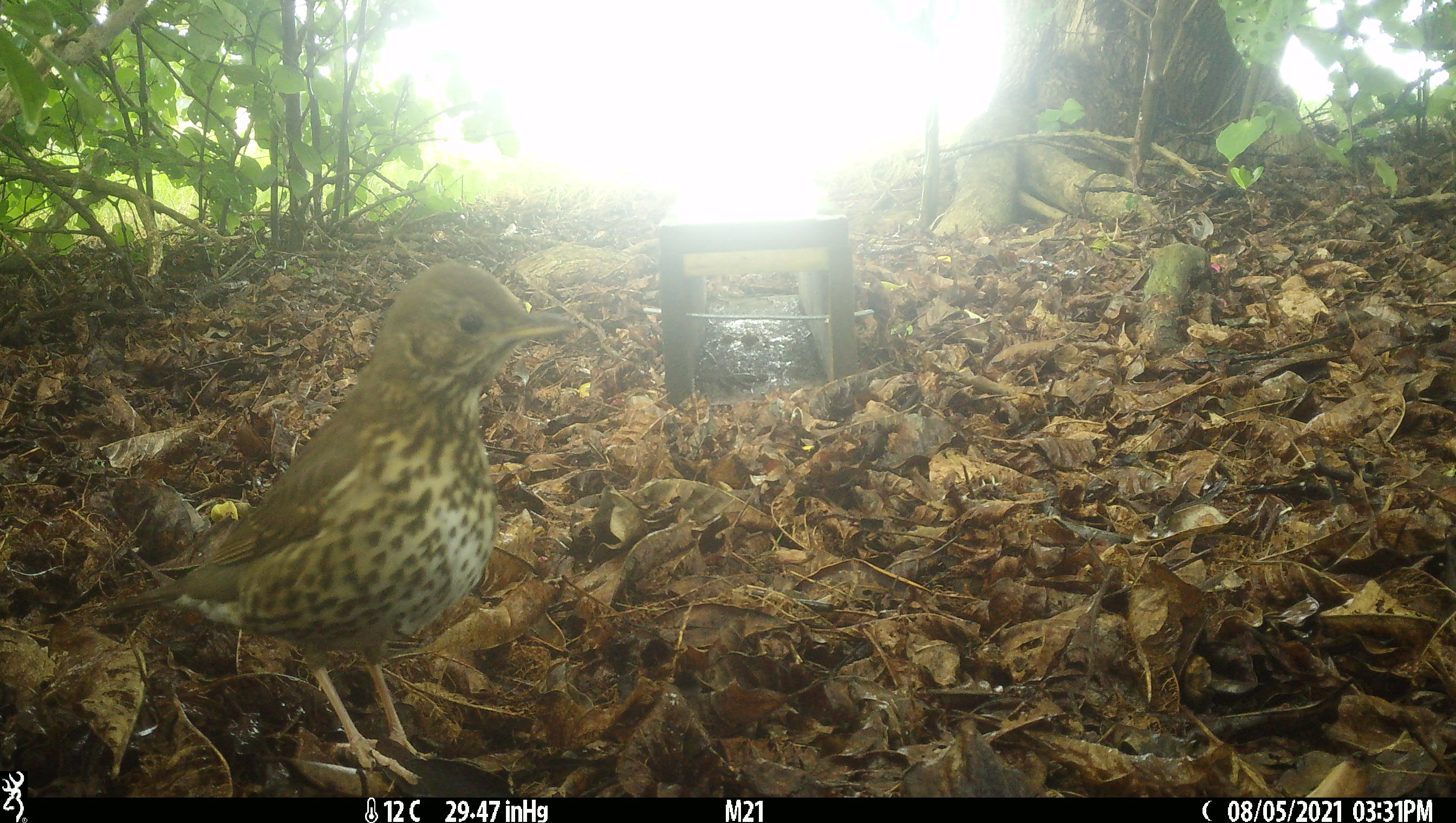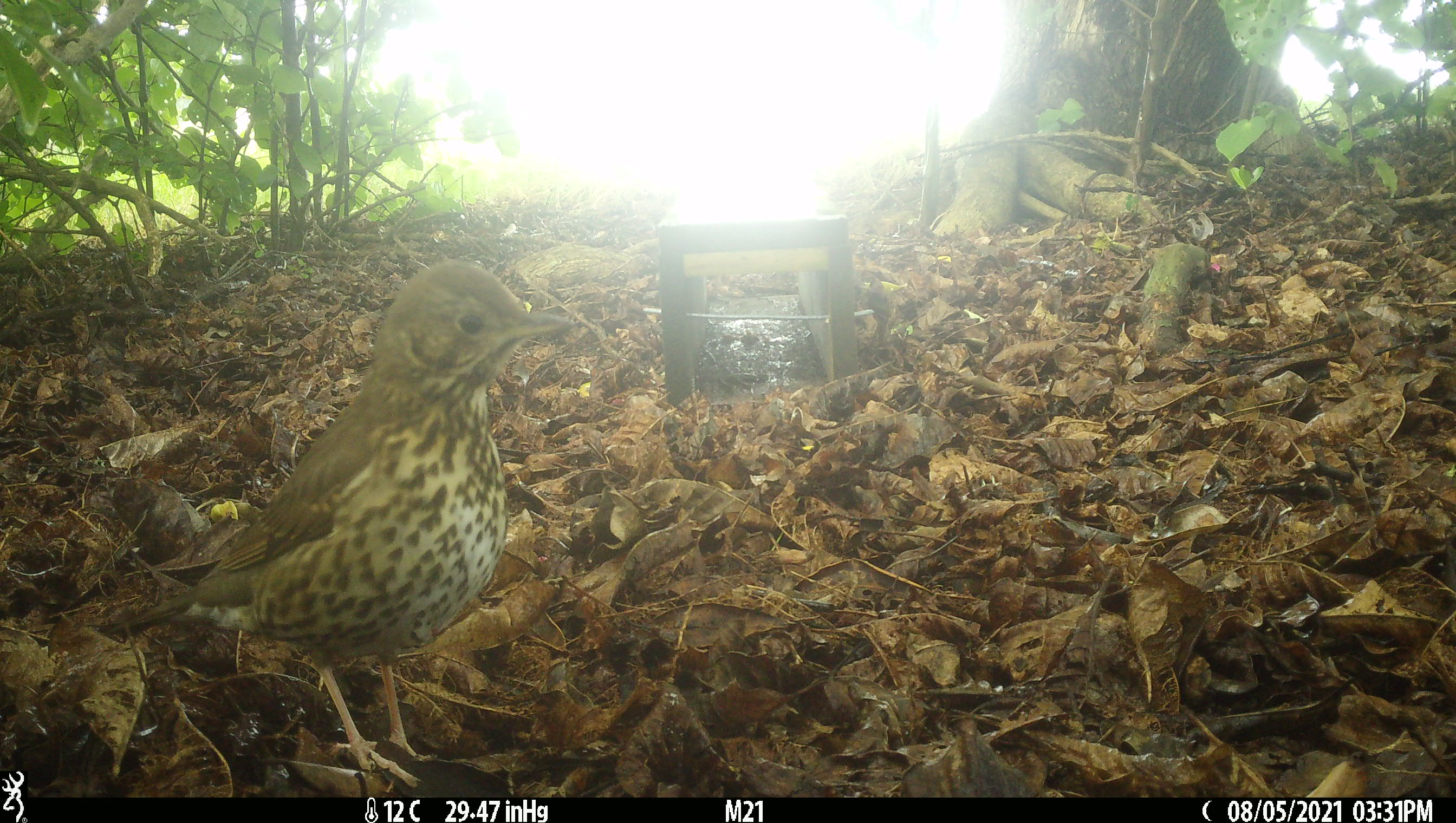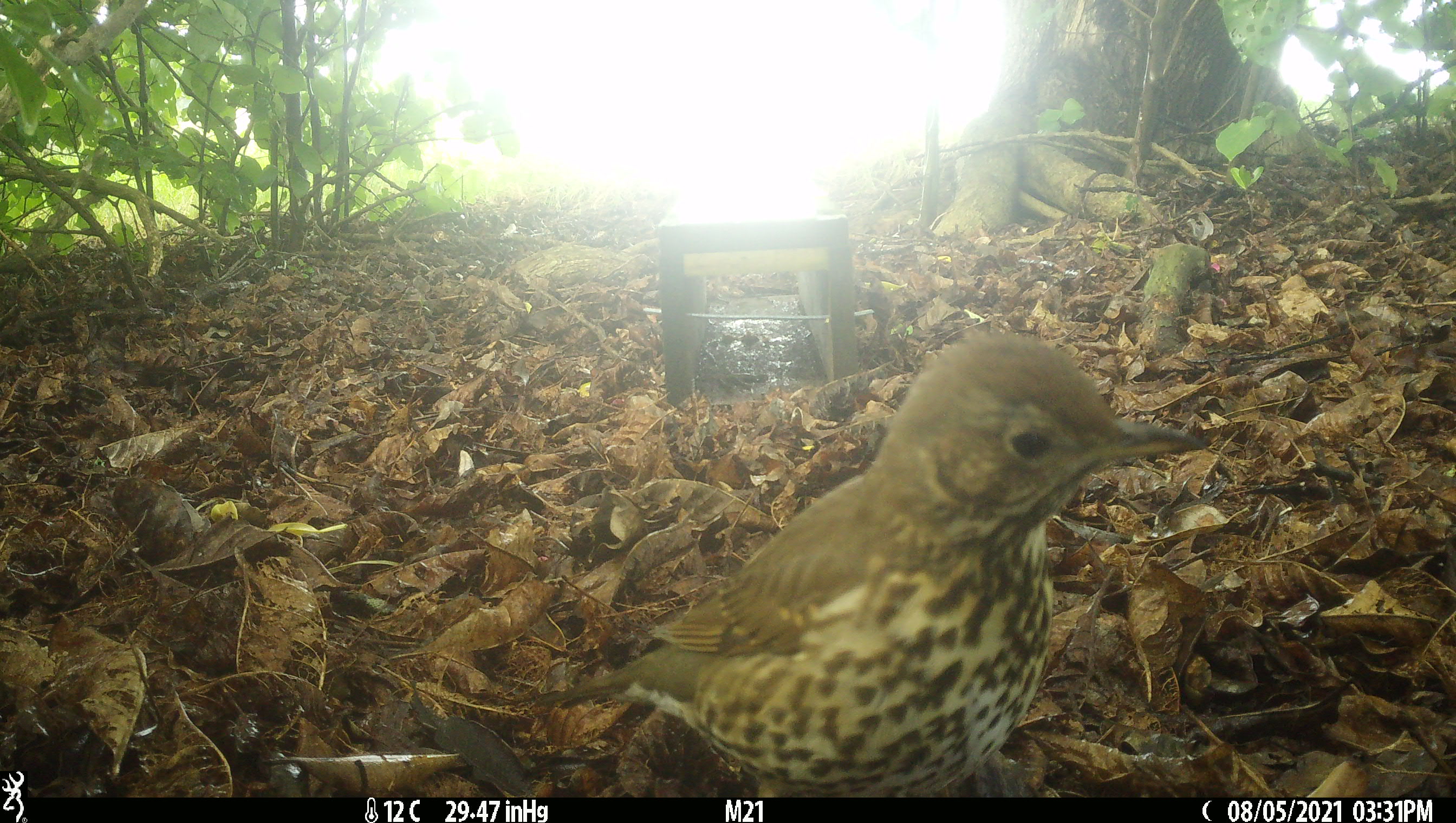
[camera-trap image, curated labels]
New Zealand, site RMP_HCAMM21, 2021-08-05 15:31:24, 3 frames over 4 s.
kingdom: Animalia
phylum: Chordata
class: Aves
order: Passeriformes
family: Turdidae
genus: Turdus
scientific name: Turdus philomelos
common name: song thrush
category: thrush